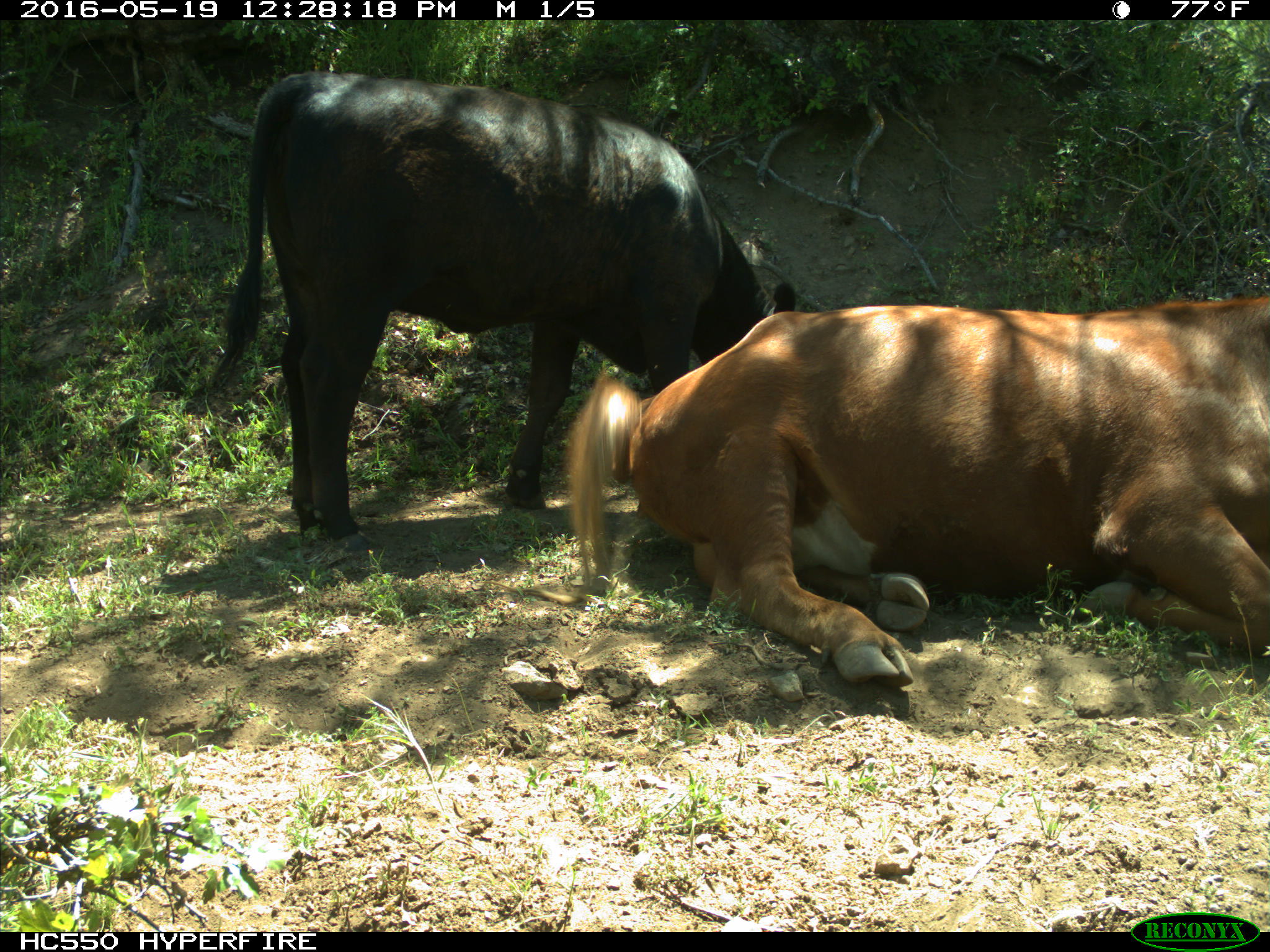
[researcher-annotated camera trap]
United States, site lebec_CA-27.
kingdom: Animalia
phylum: Chordata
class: Mammalia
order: Artiodactyla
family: Bovidae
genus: Bos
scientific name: Bos taurus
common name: domestic cow